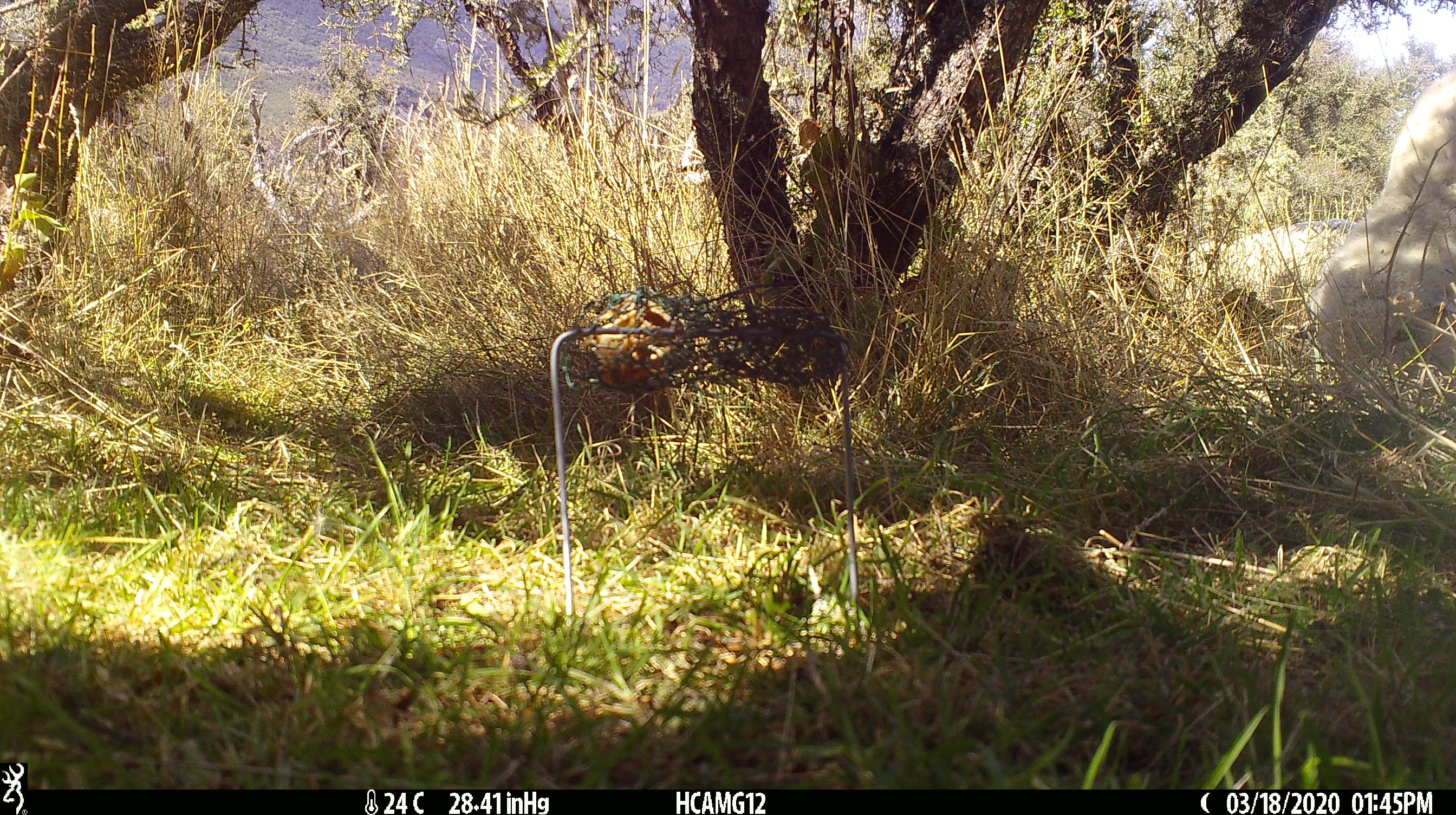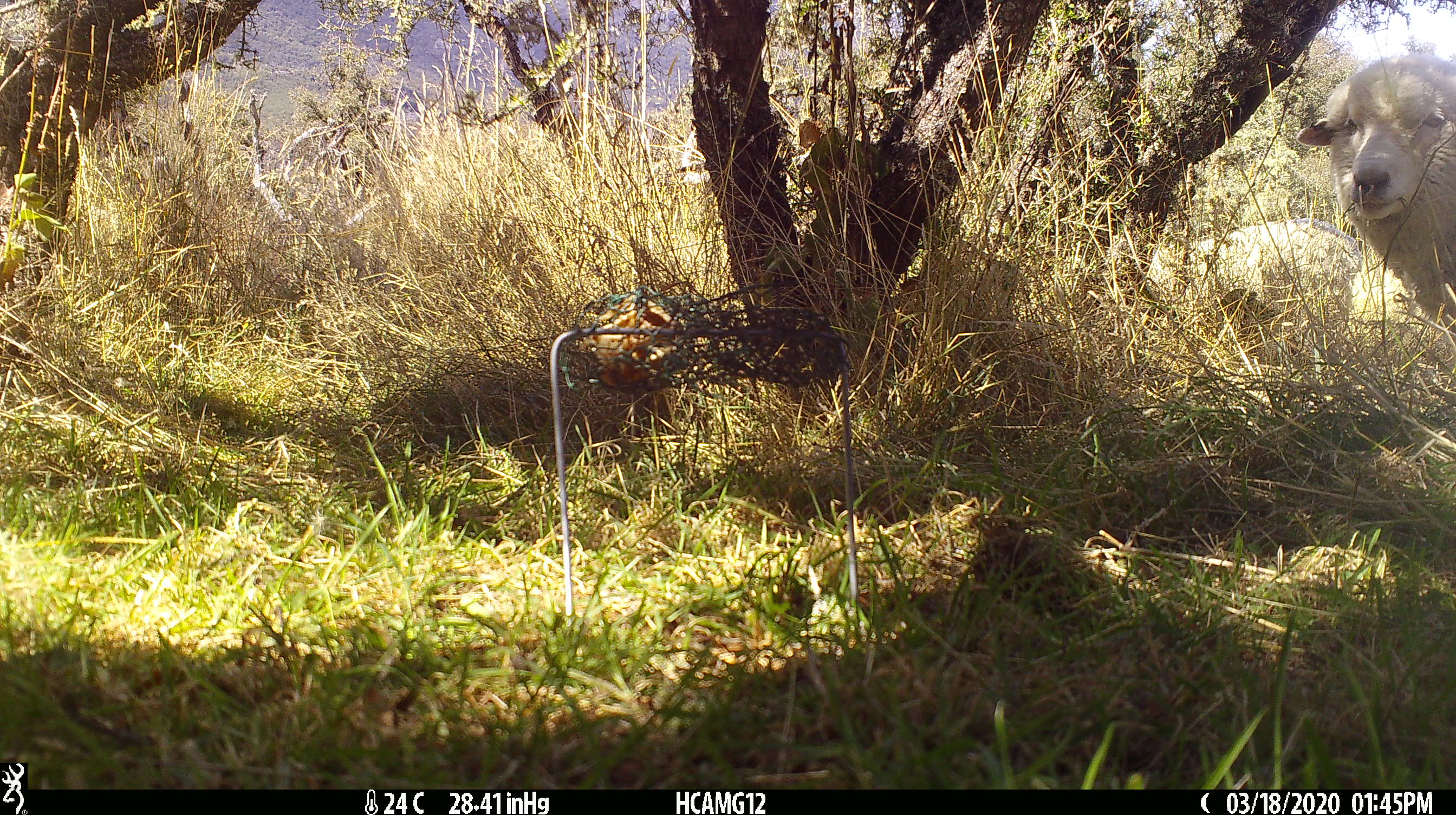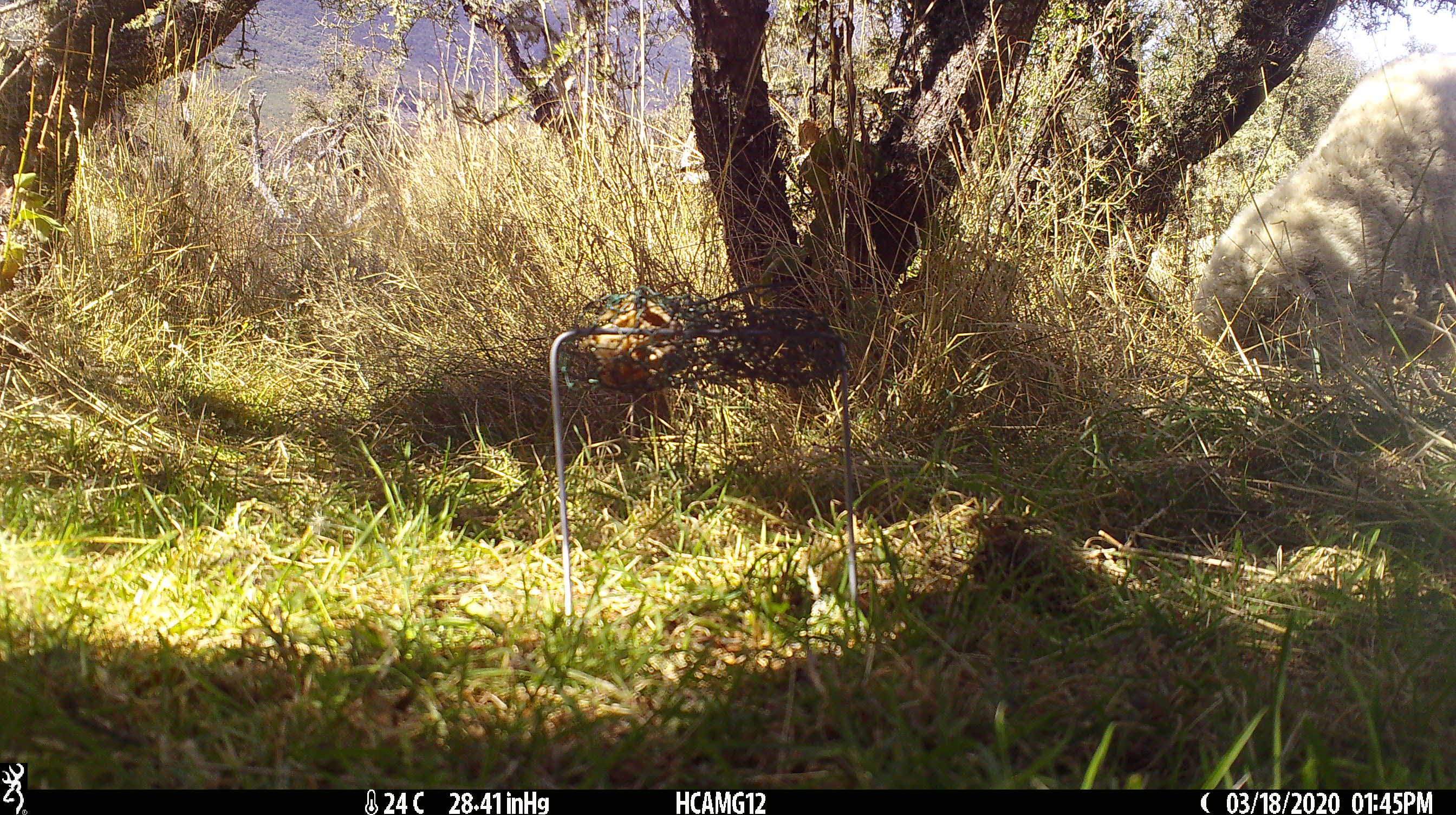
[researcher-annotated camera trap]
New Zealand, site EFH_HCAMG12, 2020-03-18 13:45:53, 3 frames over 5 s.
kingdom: Animalia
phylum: Chordata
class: Mammalia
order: Artiodactyla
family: Bovidae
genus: Ovis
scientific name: Ovis aries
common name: domestic sheep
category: sheep